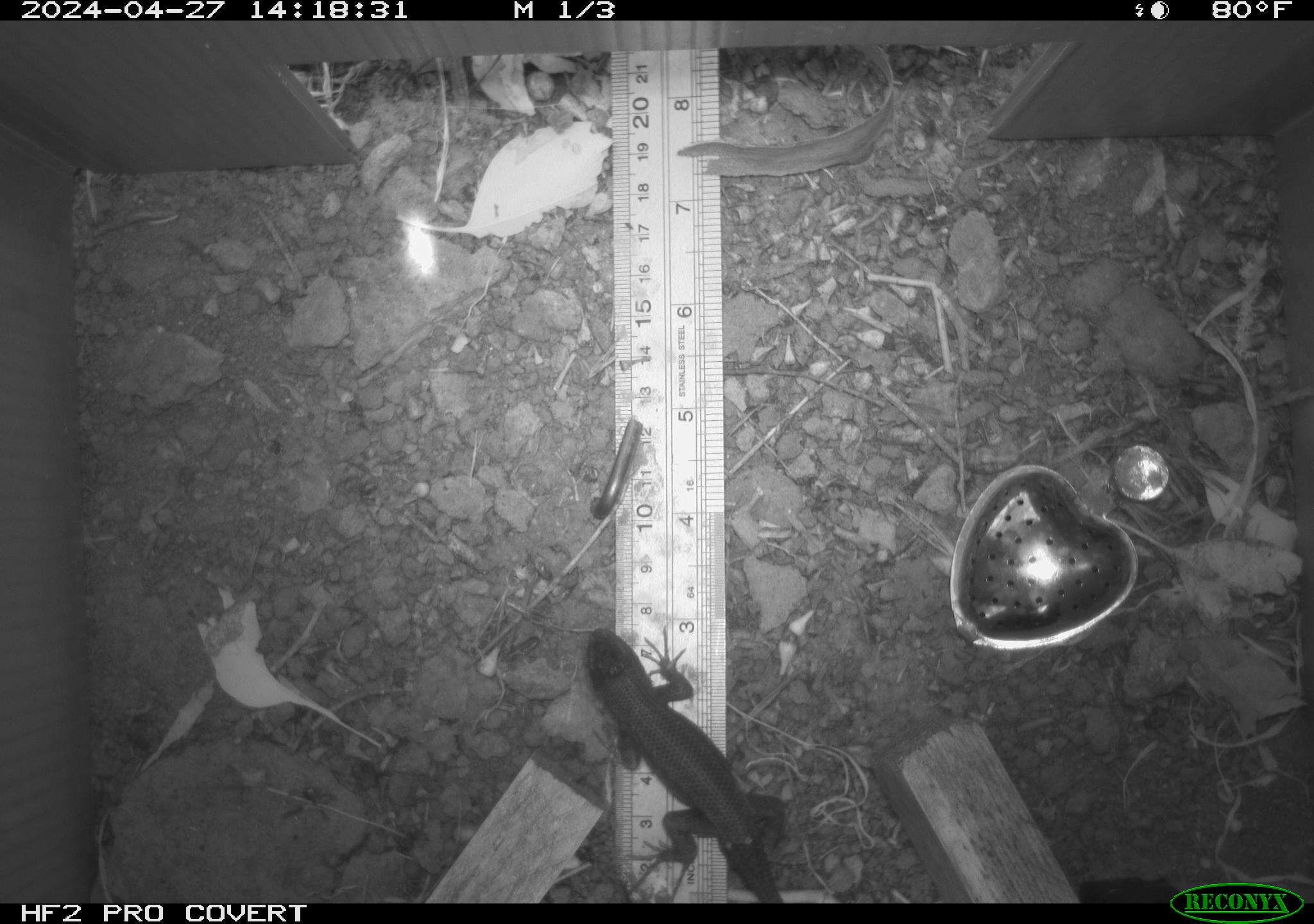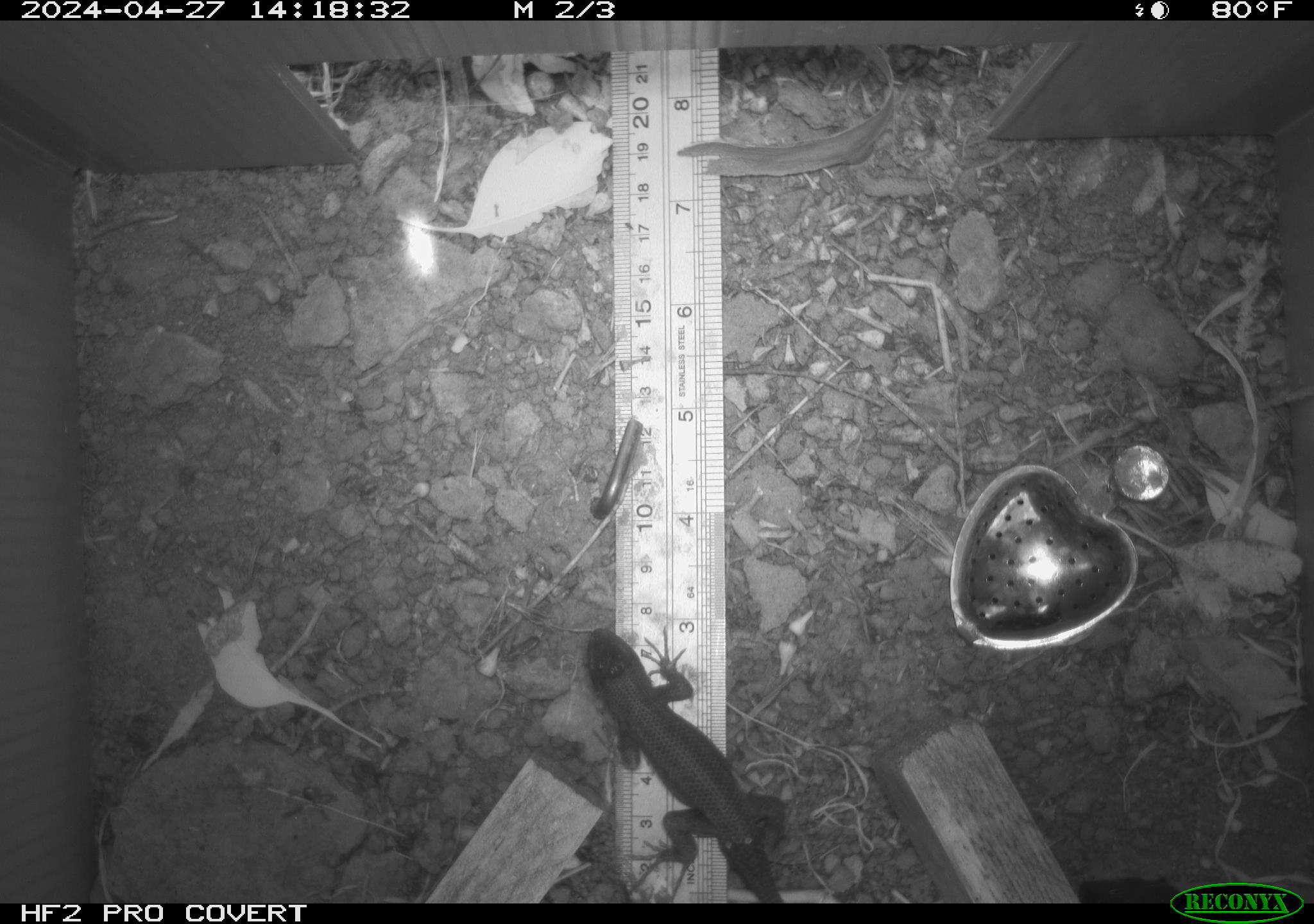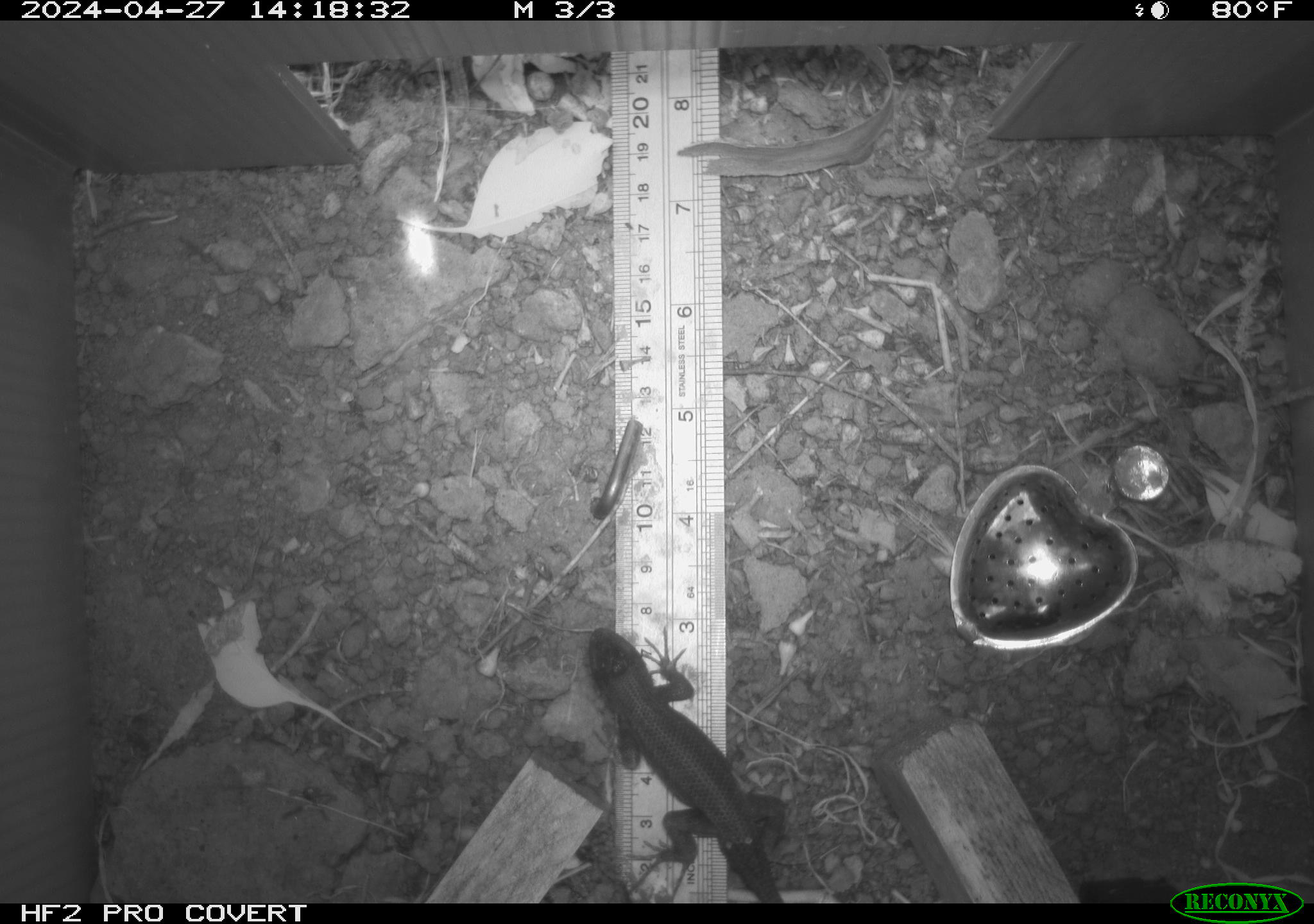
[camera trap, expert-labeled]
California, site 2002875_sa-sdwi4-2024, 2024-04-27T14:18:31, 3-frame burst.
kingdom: Animalia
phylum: Chordata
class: Reptilia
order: Squamata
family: Phrynosomatidae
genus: Sceloporus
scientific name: Sceloporus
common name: spiny lizards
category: sceloporus species